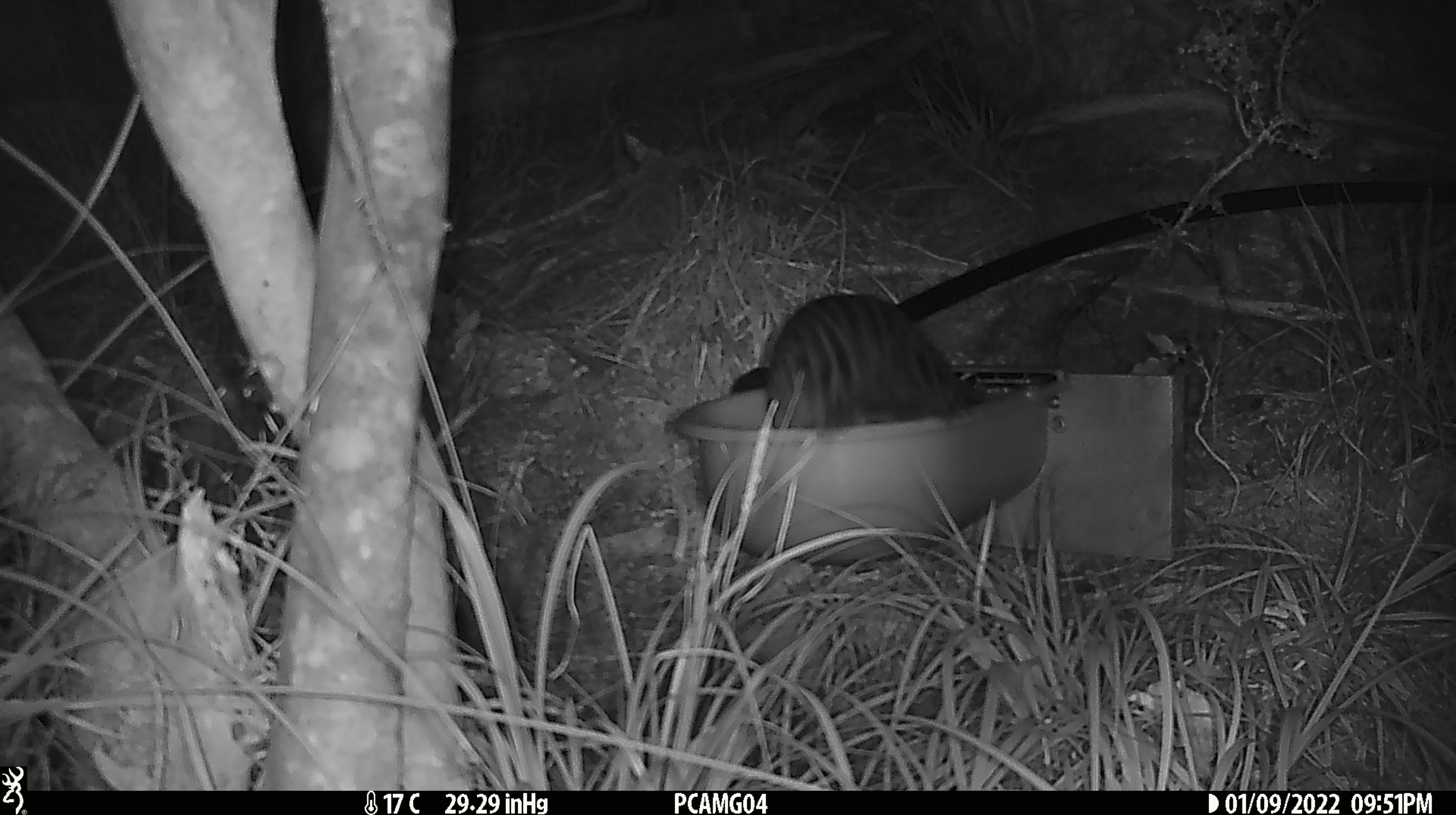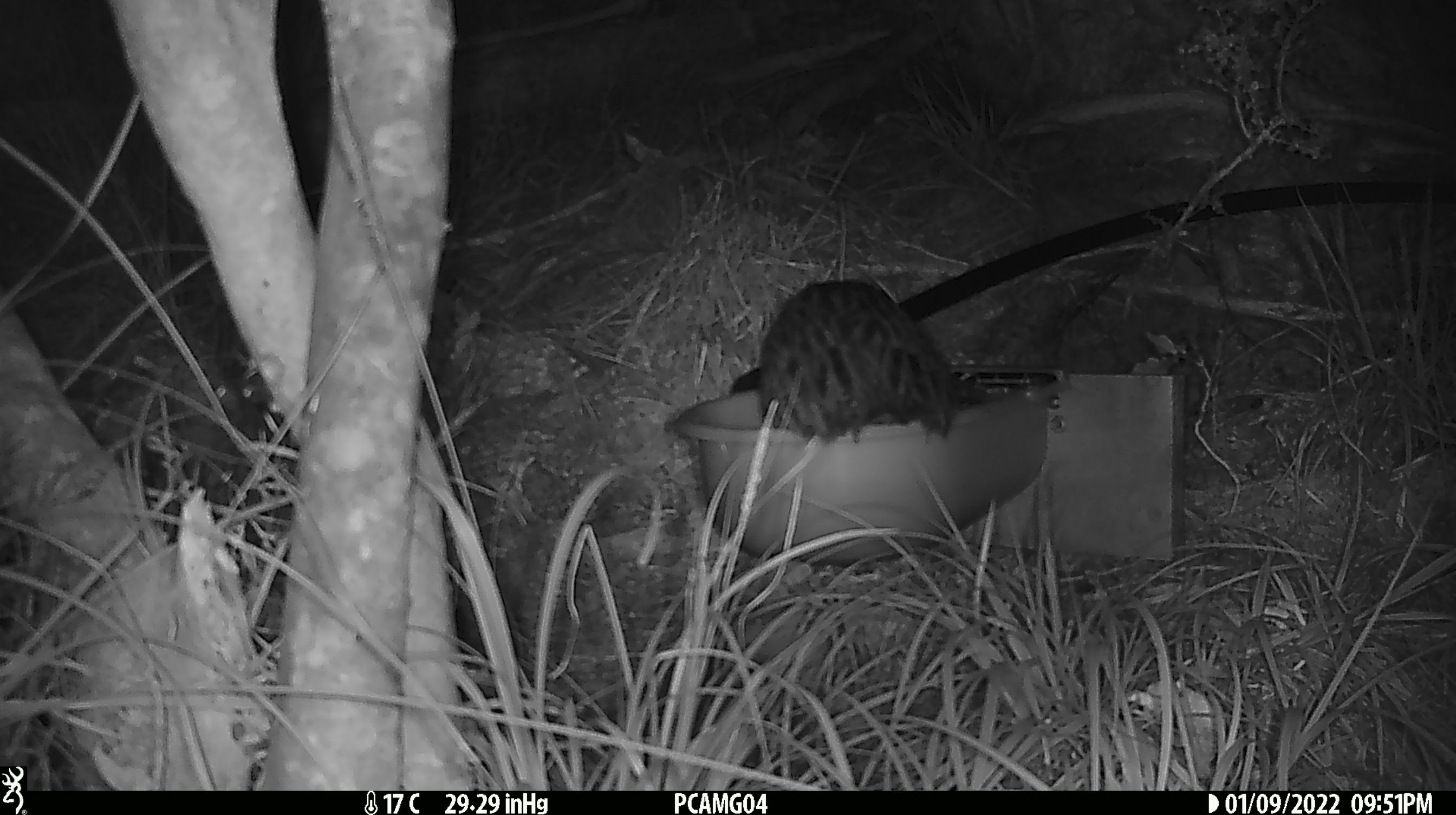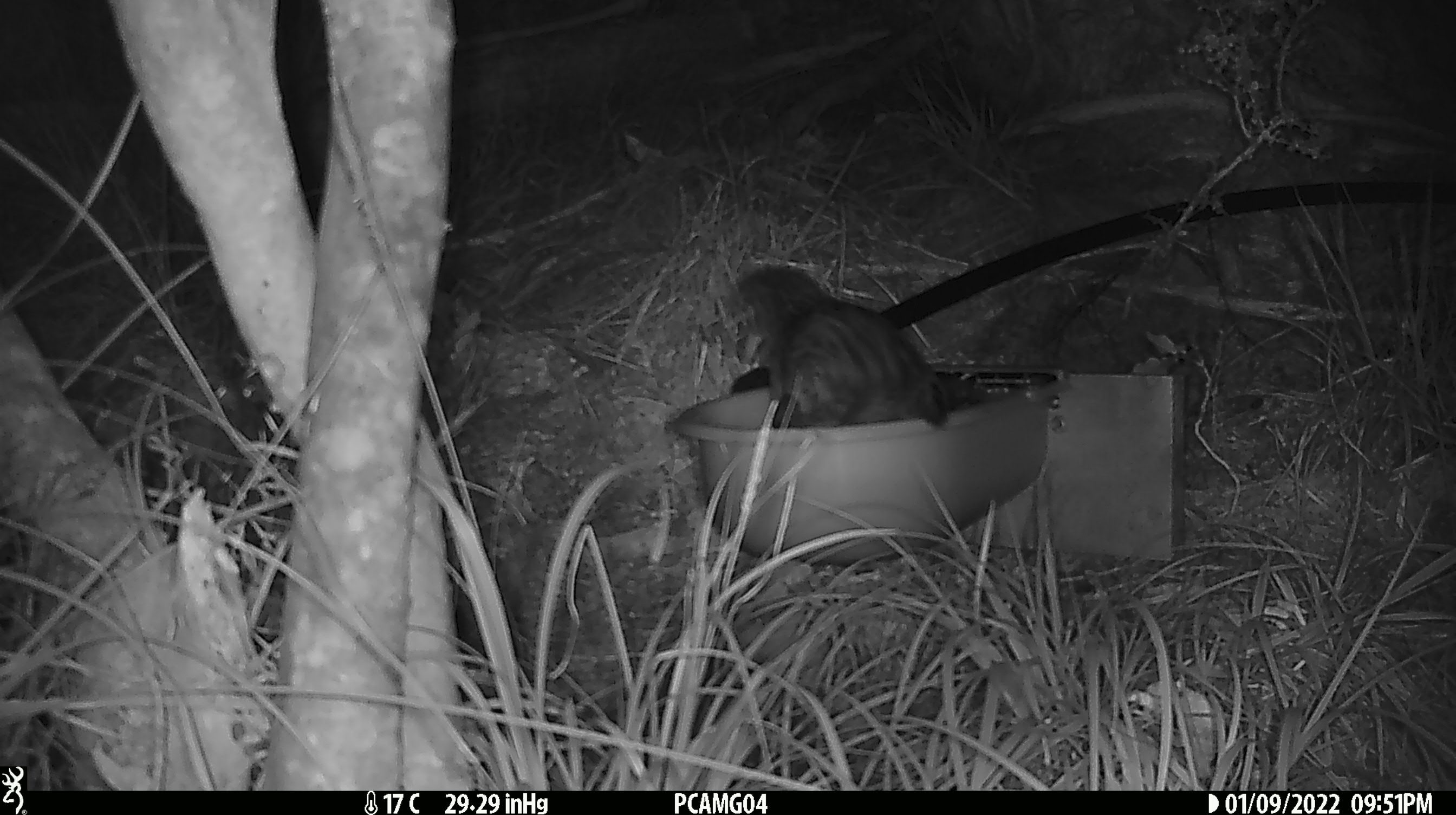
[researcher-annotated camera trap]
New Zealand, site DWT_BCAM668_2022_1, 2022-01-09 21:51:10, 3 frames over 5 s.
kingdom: Animalia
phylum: Chordata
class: Aves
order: Gruiformes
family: Rallidae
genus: Gallirallus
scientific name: Gallirallus australis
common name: weka